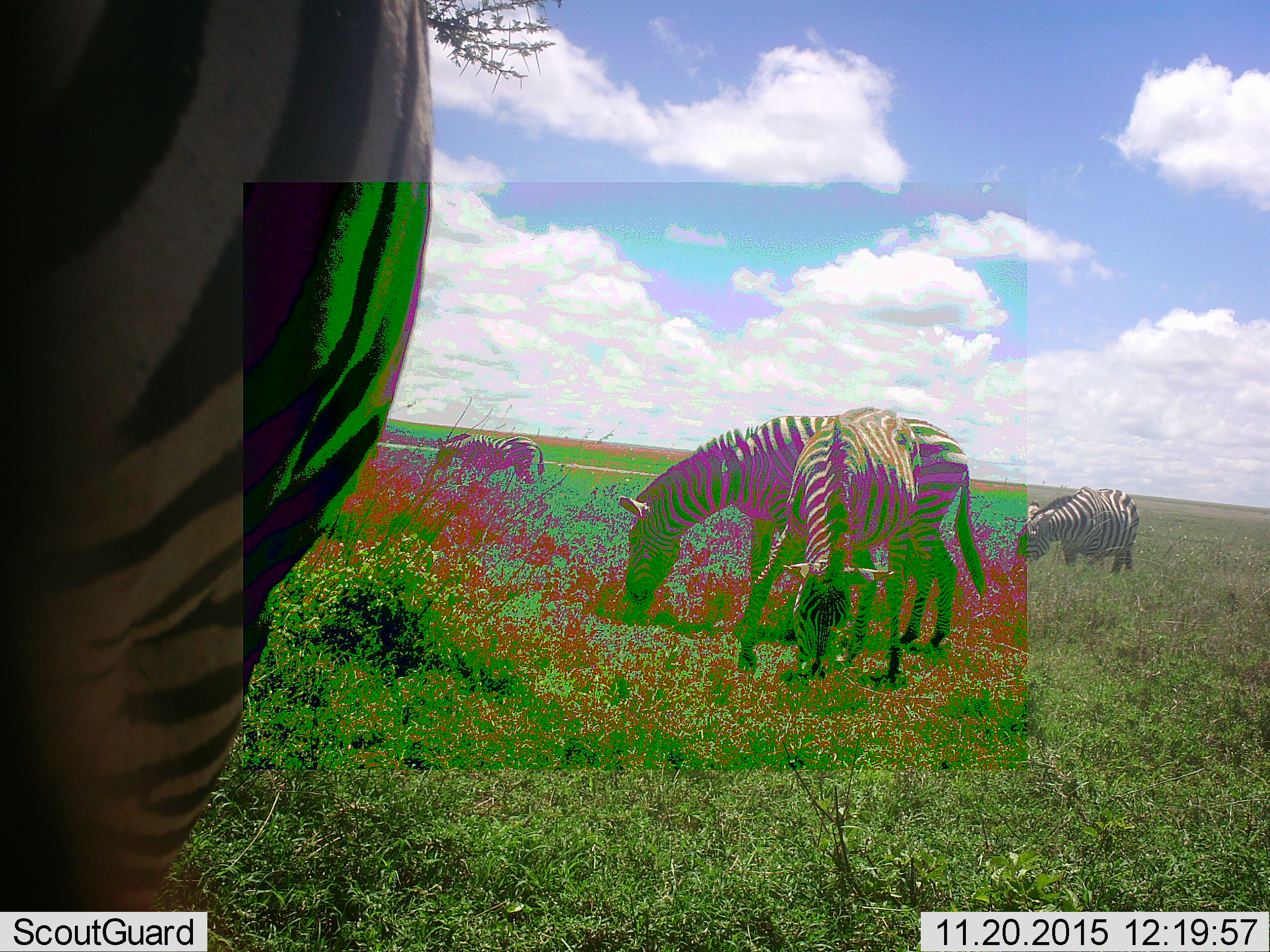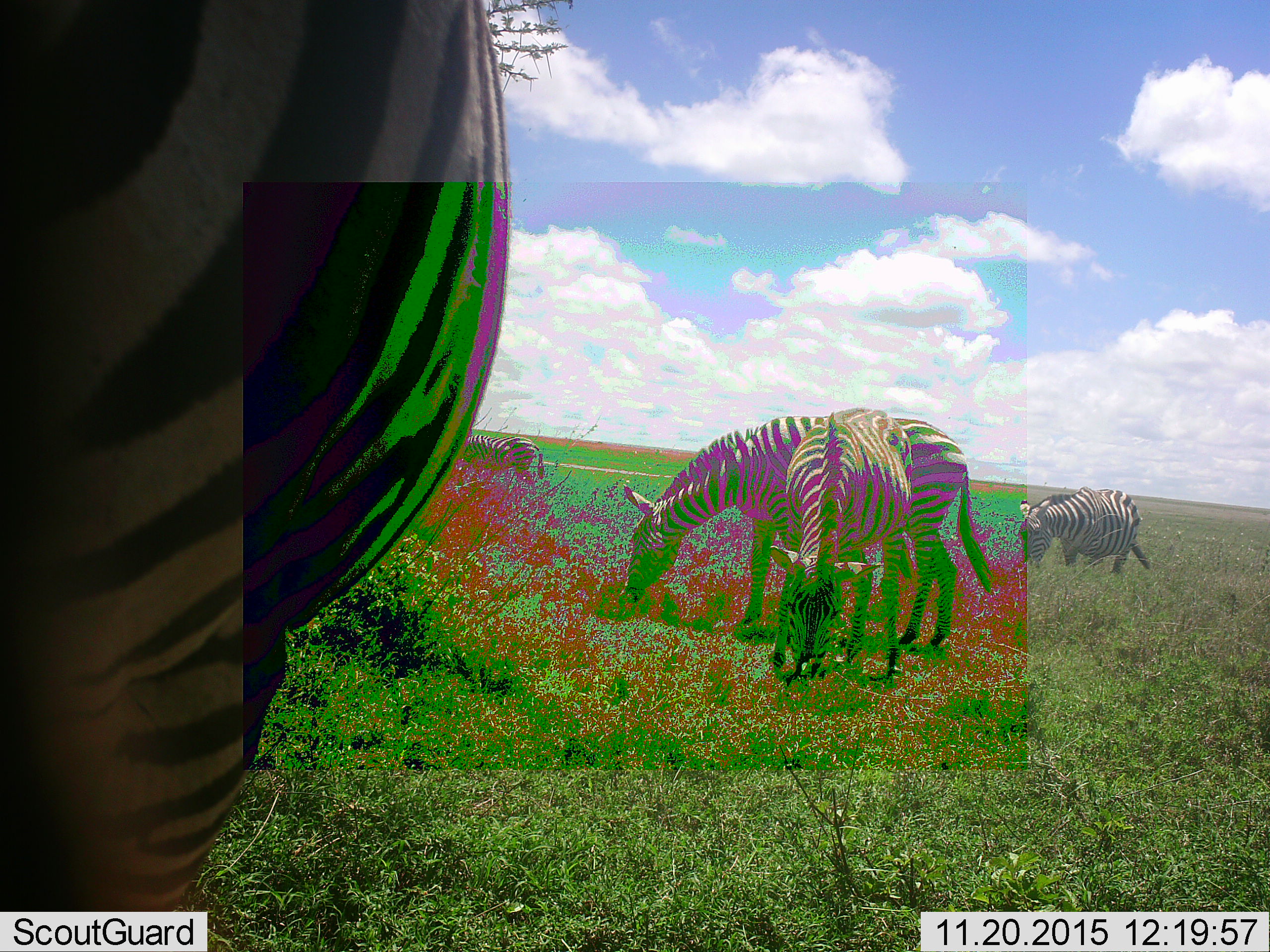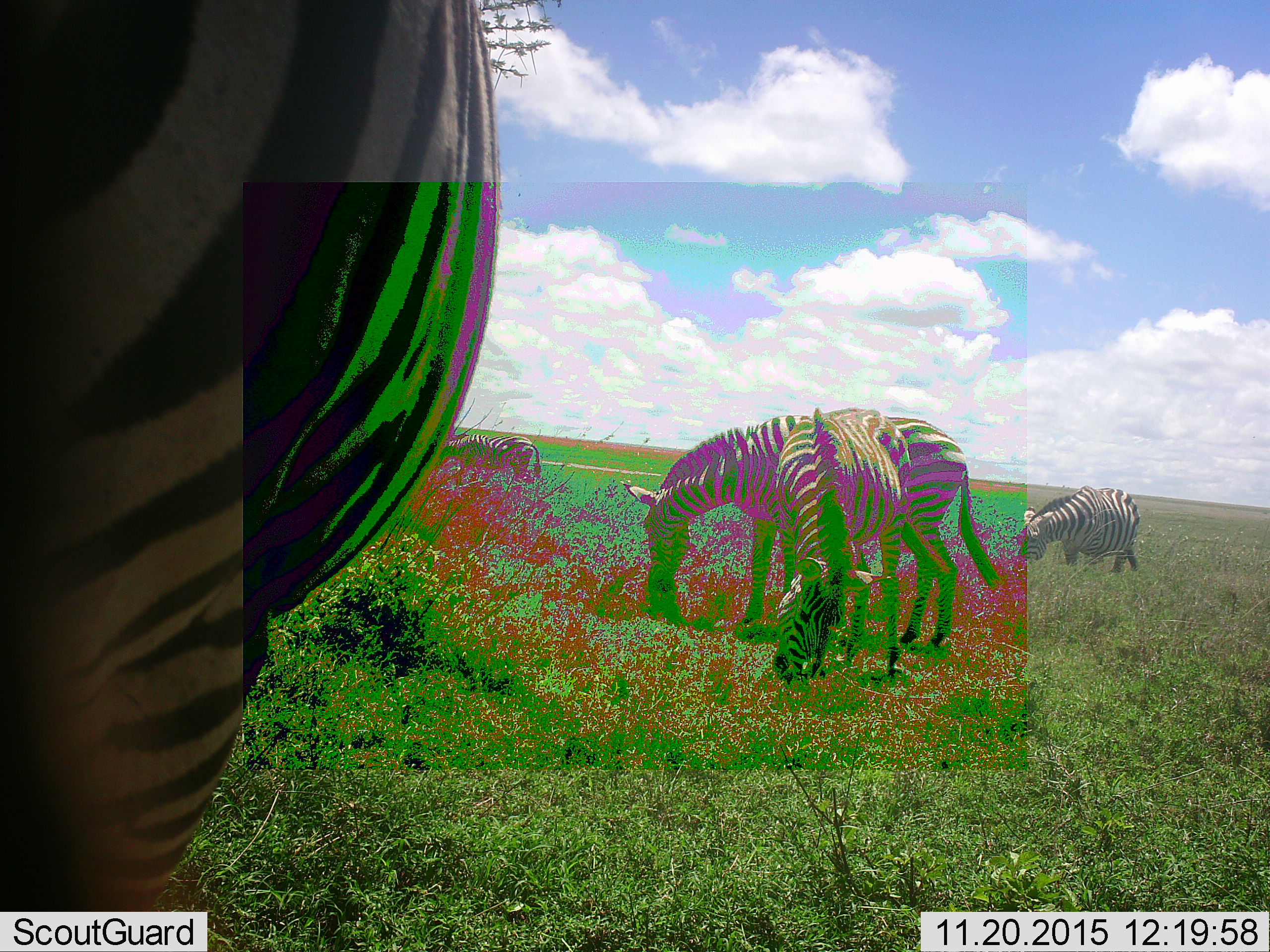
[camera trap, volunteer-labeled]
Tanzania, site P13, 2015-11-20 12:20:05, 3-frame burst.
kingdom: Animalia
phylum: Chordata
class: Mammalia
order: Perissodactyla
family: Equidae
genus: Equus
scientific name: Equus quagga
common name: plains zebra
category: zebra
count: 5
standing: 38%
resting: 0%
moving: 12%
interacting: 0%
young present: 0%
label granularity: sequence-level